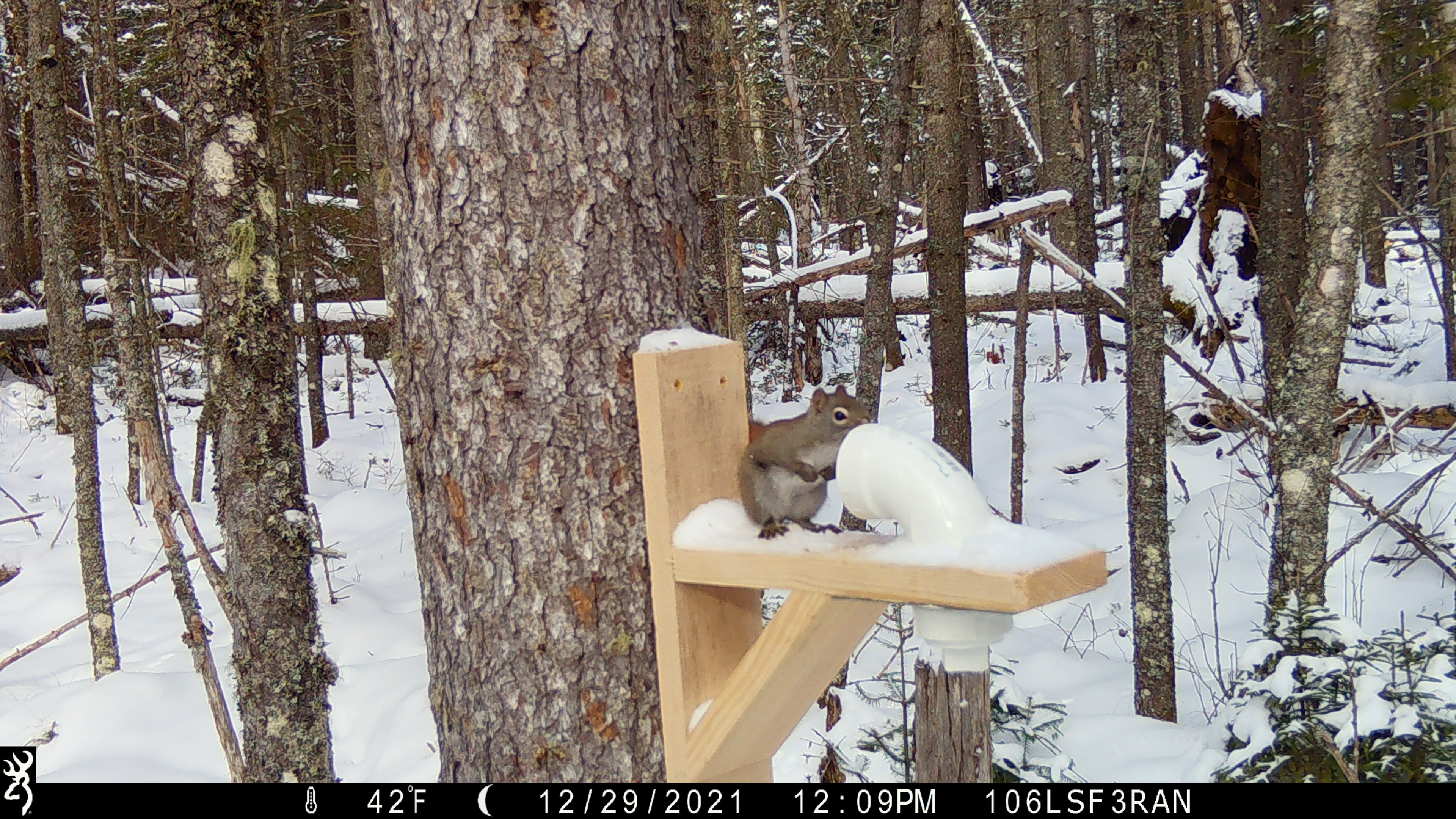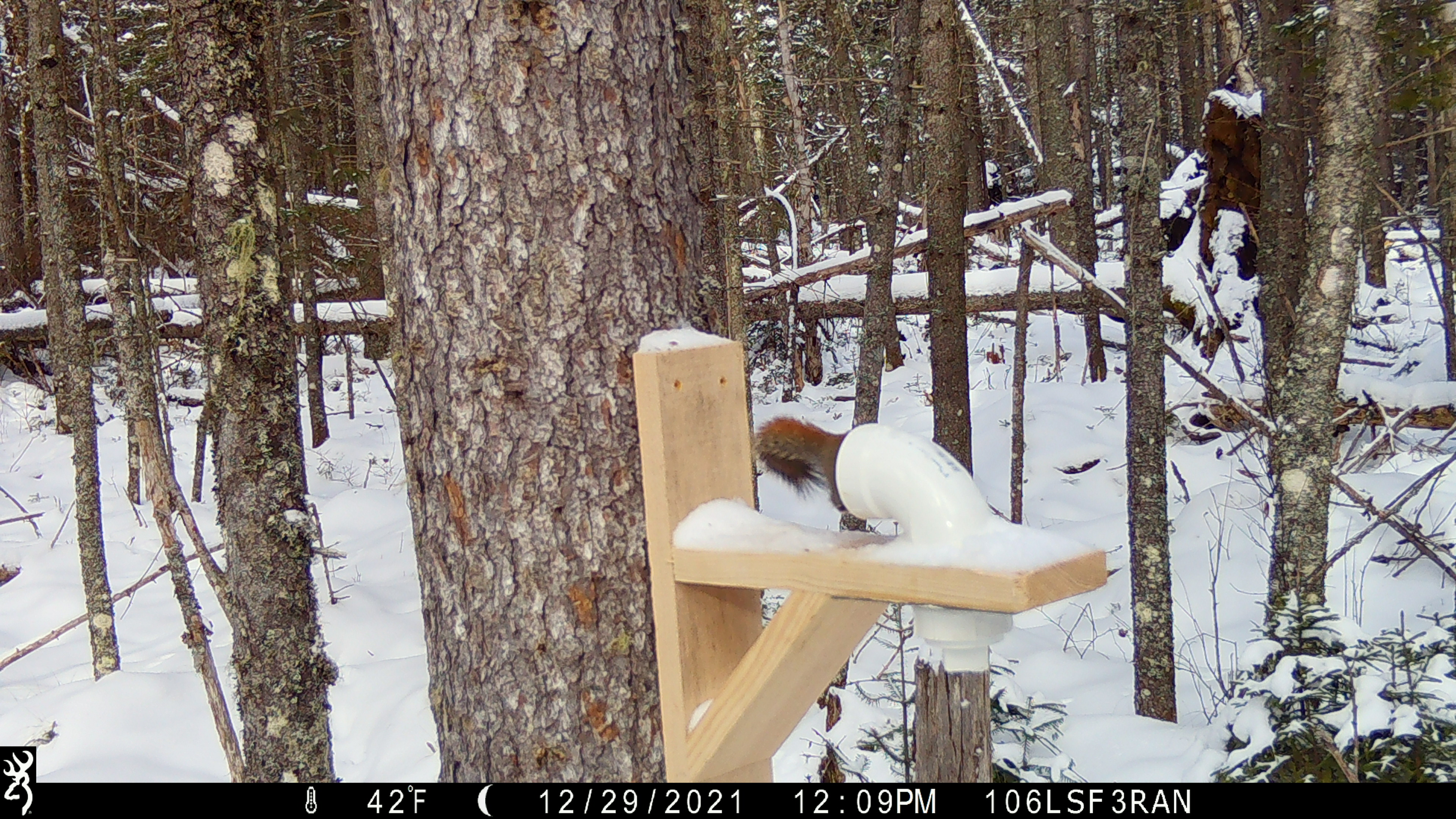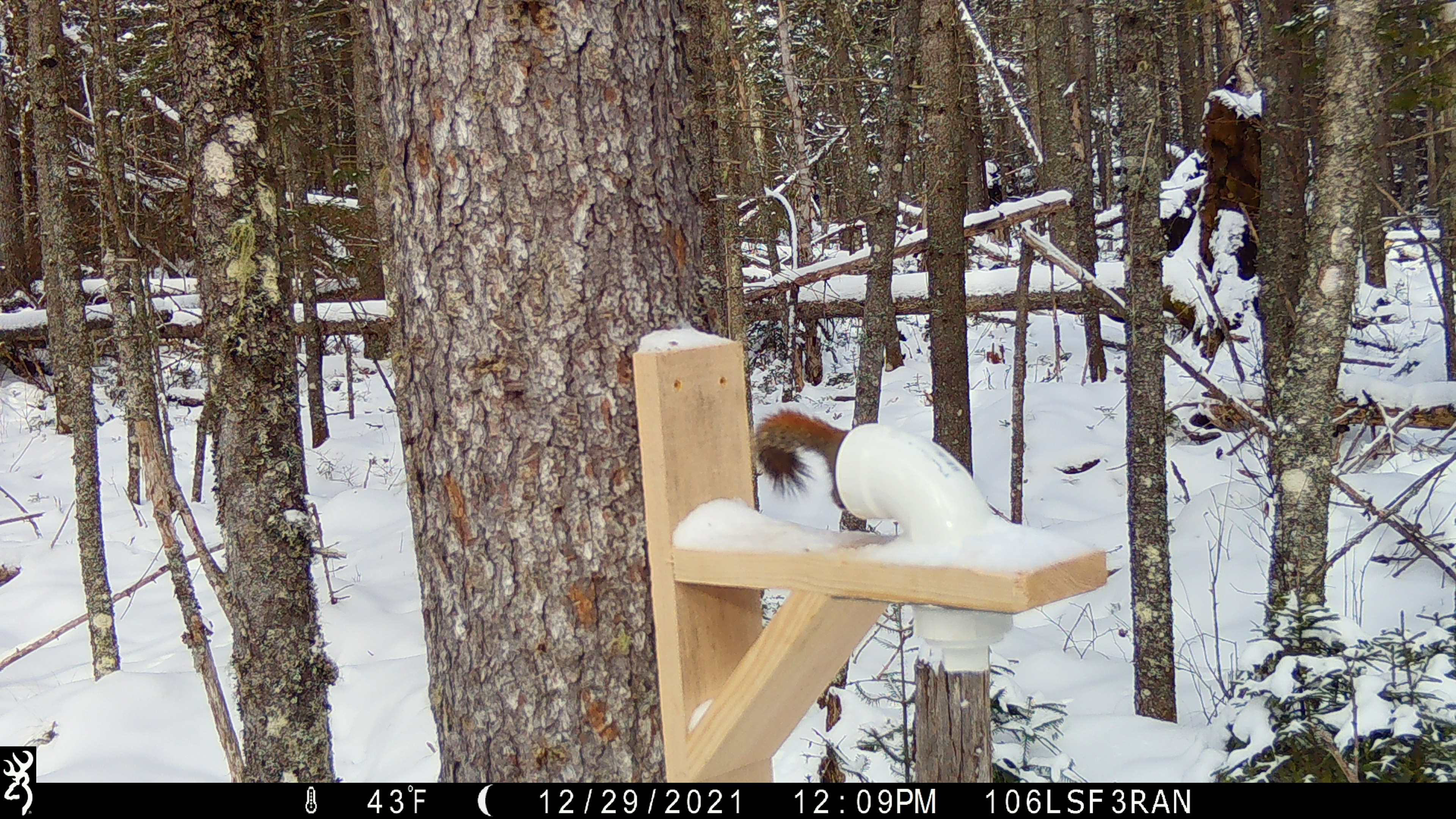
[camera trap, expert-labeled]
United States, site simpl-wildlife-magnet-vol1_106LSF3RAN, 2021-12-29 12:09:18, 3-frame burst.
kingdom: Animalia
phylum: Chordata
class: Mammalia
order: Rodentia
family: Sciuridae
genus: Tamiasciurus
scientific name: Tamiasciurus hudsonicus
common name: red squirrel